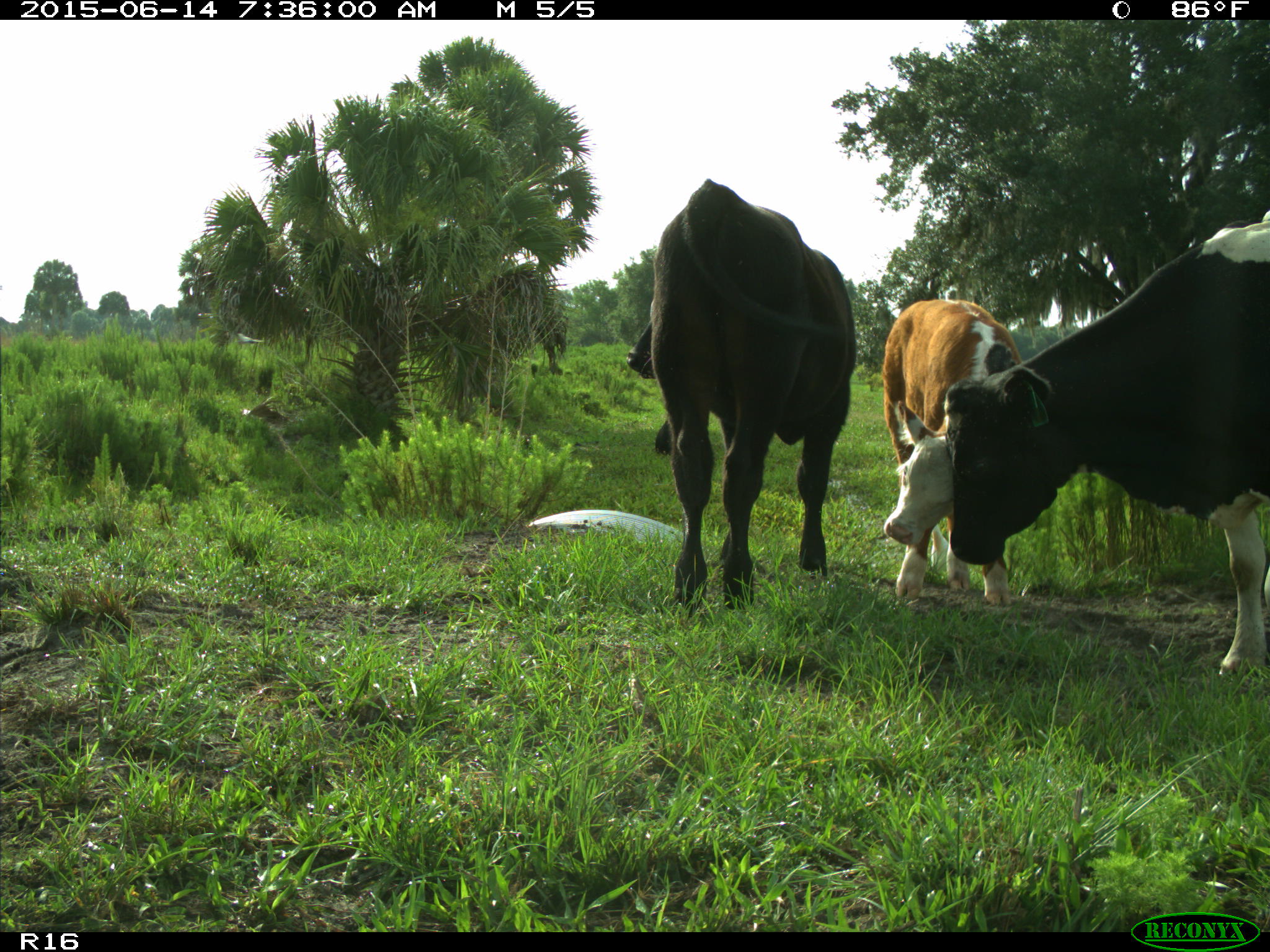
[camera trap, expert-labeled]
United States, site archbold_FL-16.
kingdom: Animalia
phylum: Chordata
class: Mammalia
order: Artiodactyla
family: Bovidae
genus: Bos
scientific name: Bos taurus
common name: domestic cow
Bos taurus (domestic cow).